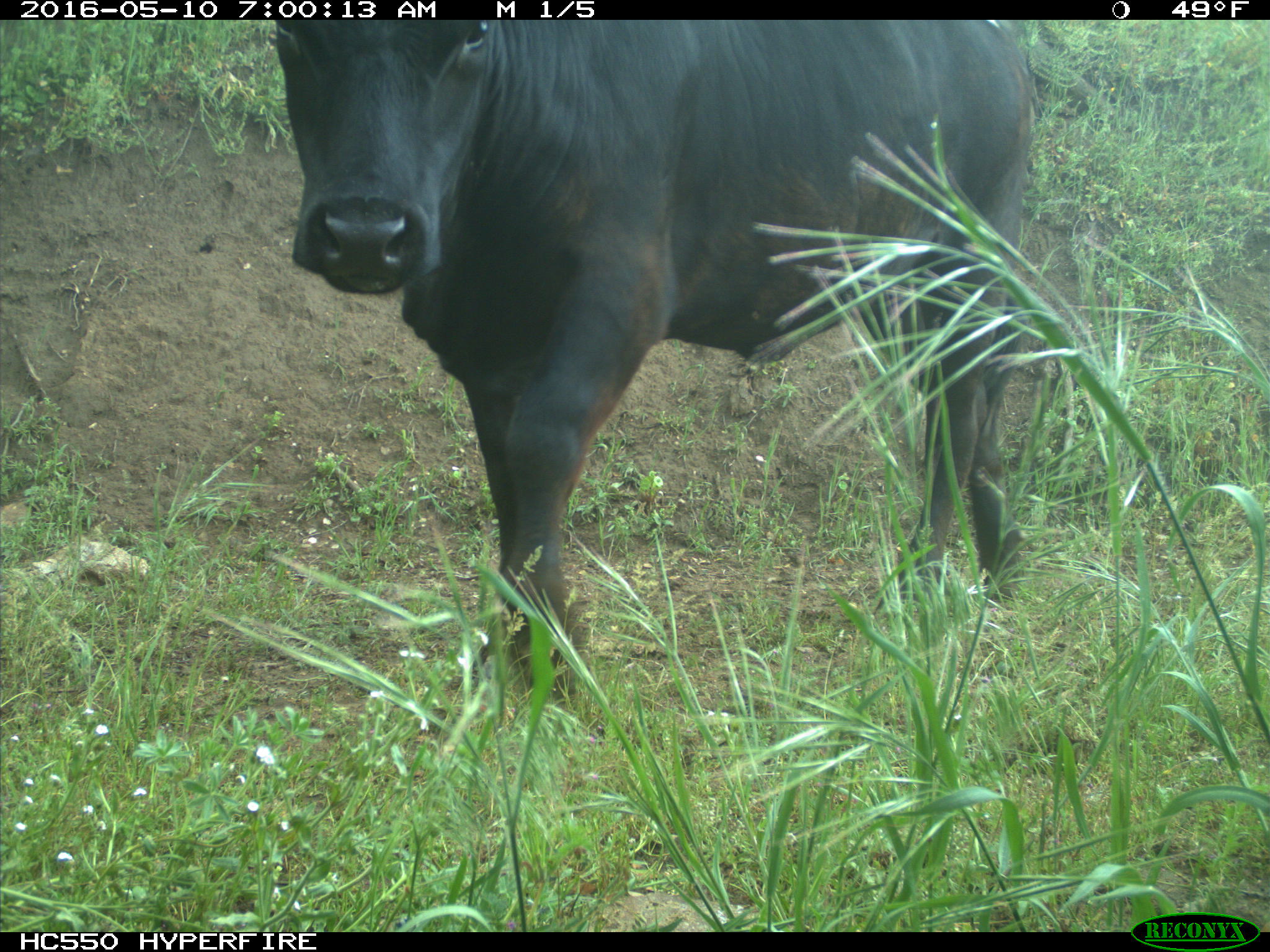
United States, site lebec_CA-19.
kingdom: Animalia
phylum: Chordata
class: Mammalia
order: Artiodactyla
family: Bovidae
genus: Bos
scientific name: Bos taurus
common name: domestic cow